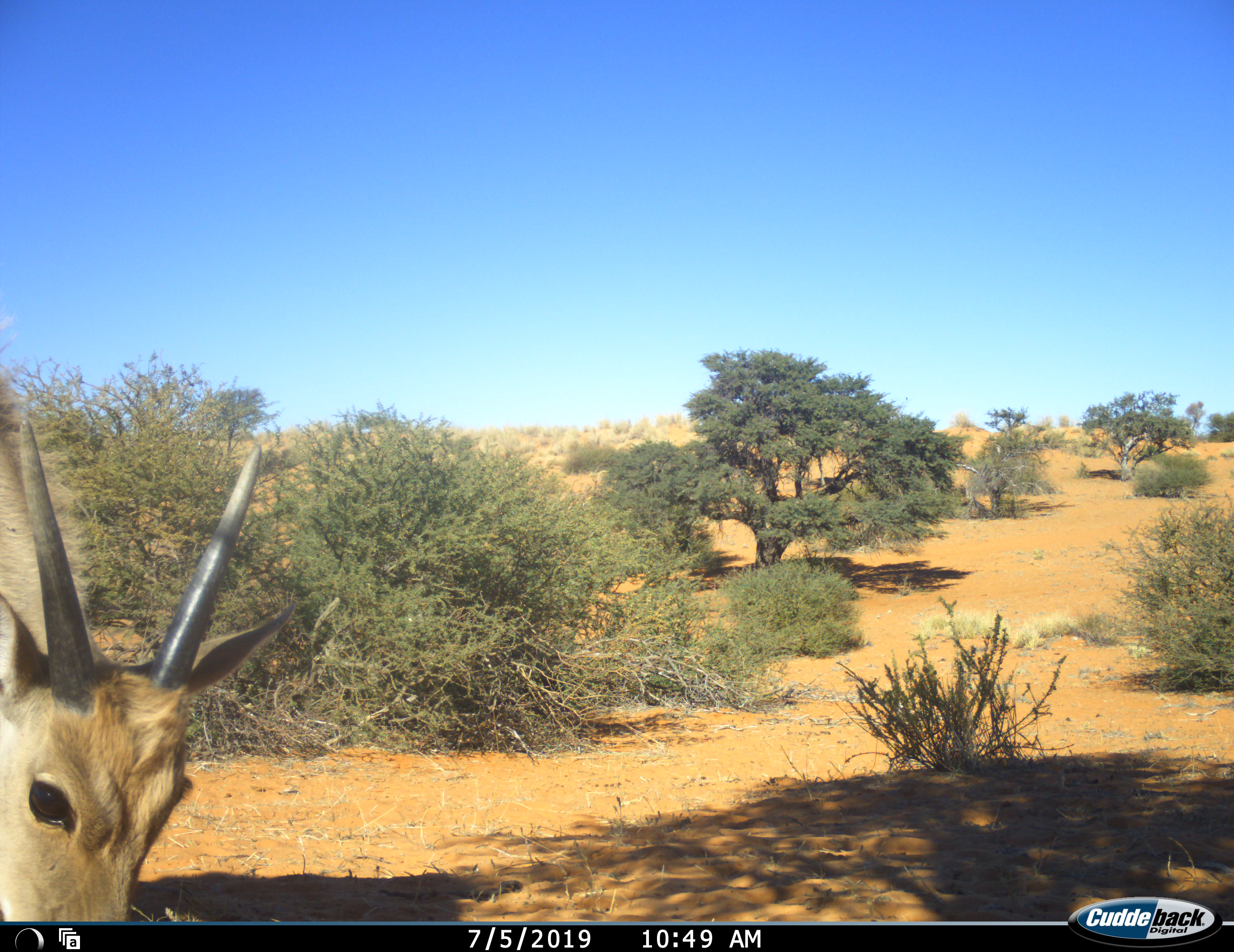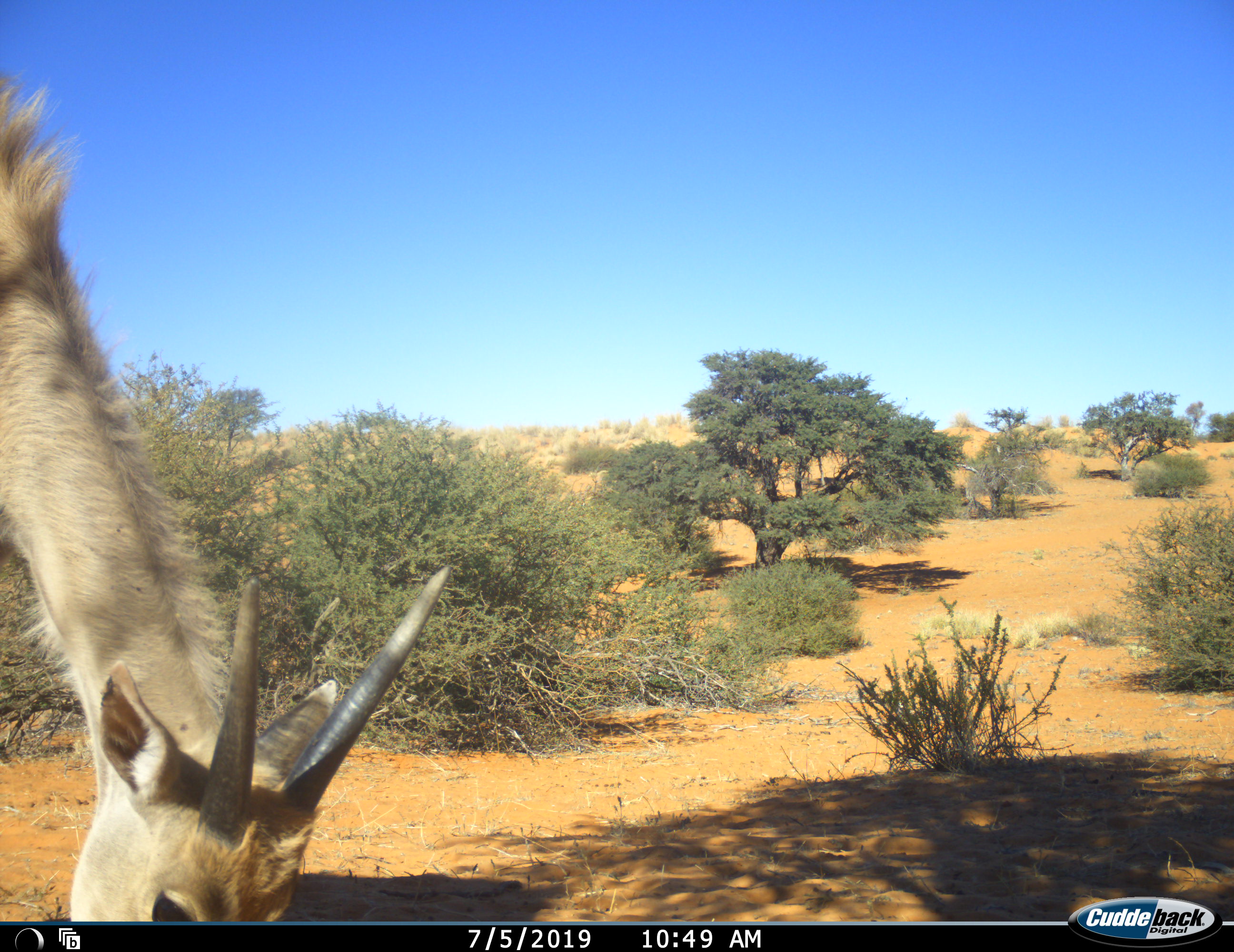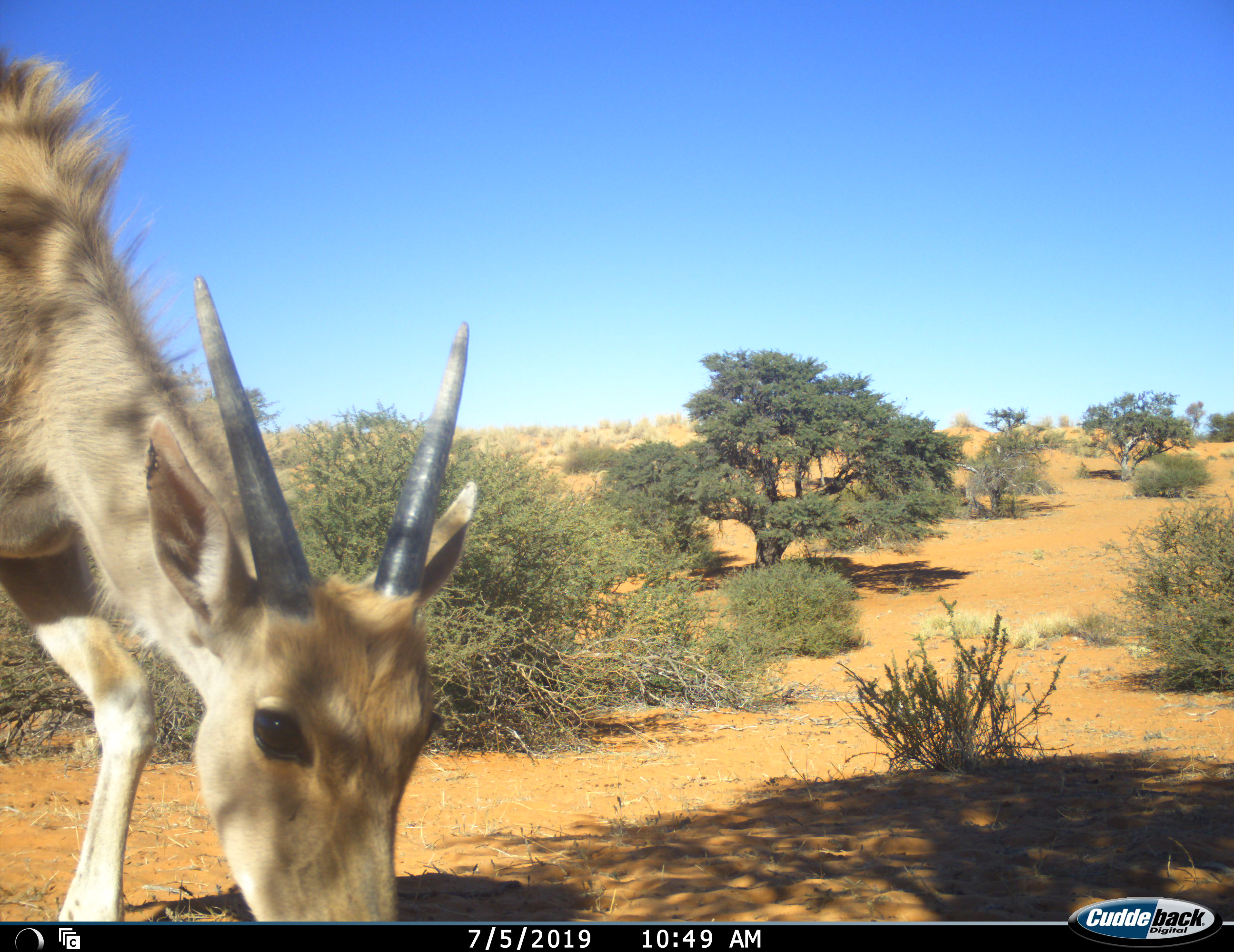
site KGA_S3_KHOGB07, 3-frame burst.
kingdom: Animalia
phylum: Chordata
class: Mammalia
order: Artiodactyla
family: Bovidae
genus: Tragelaphus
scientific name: Tragelaphus oryx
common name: eland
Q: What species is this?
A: Eland (Tragelaphus oryx).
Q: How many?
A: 1.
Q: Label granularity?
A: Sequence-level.